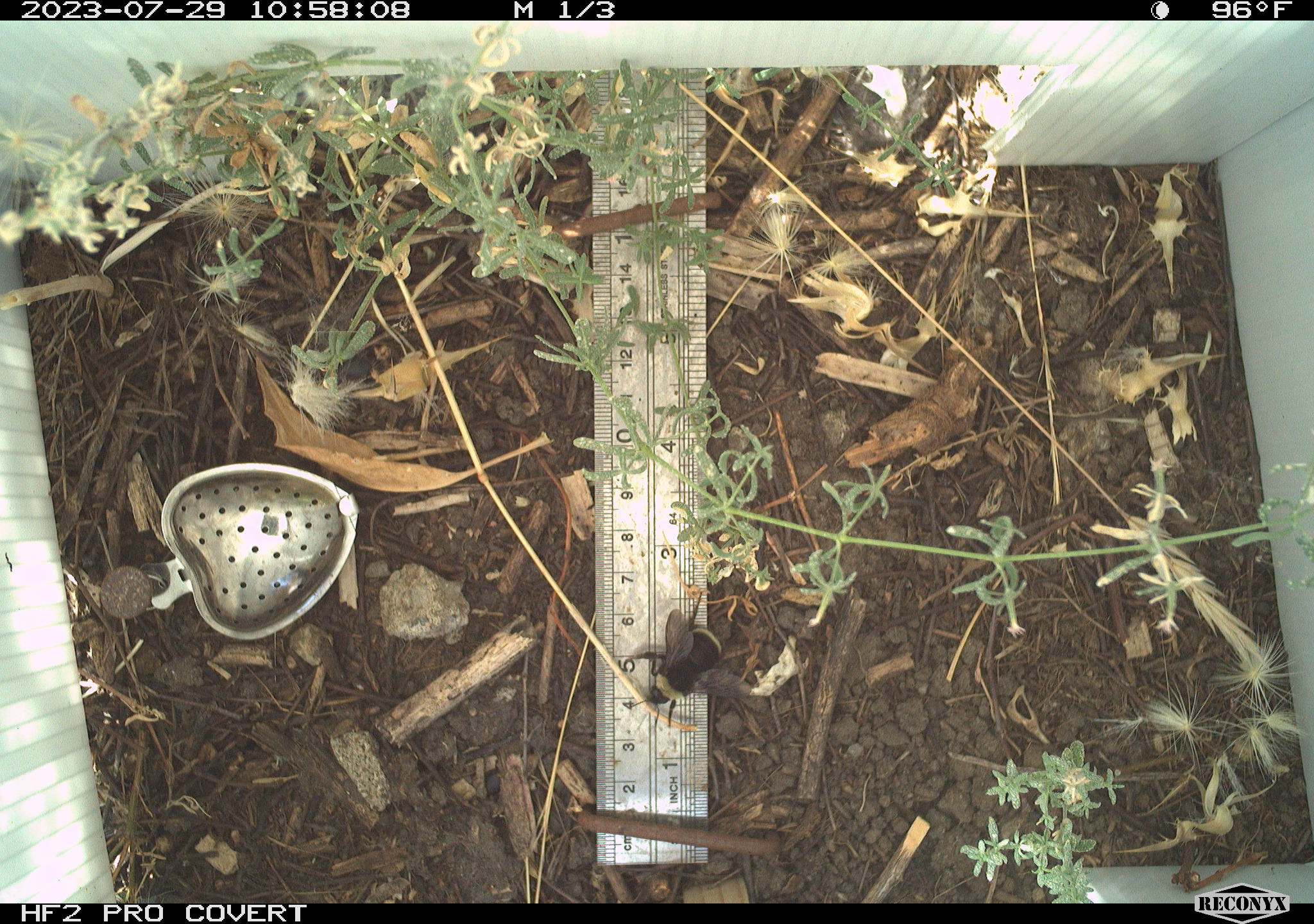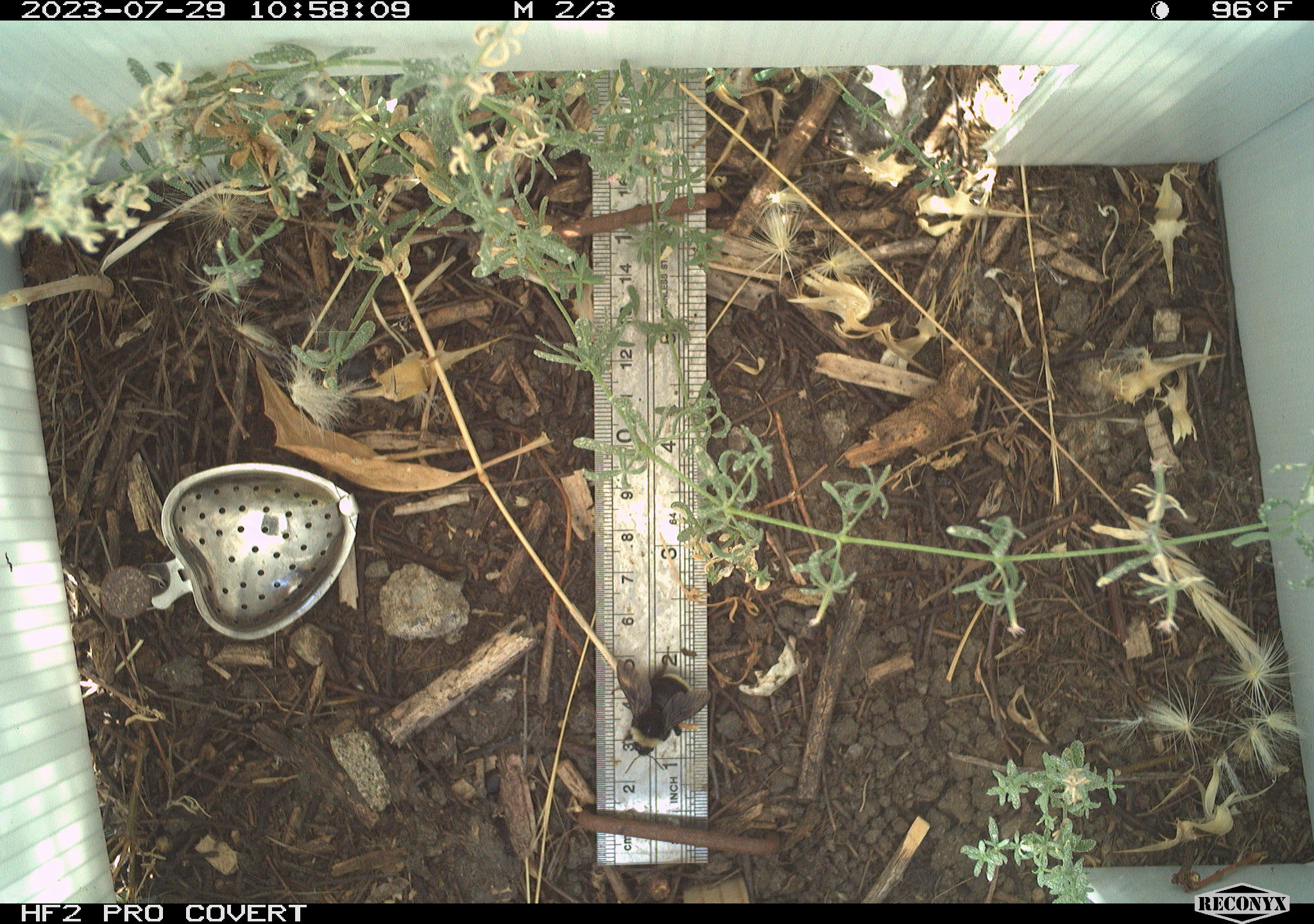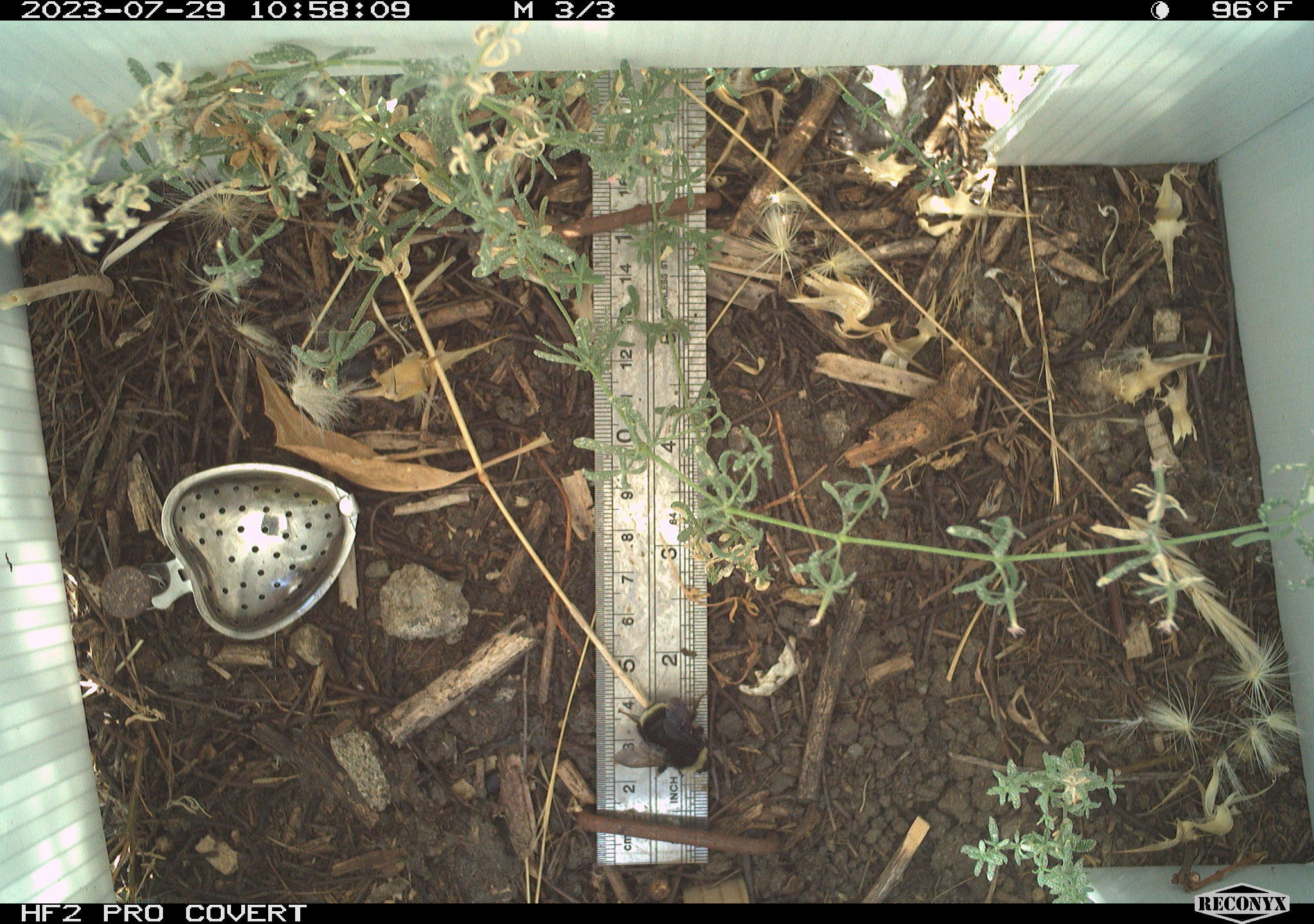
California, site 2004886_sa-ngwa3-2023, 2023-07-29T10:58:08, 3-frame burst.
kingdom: Animalia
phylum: Arthropoda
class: Insecta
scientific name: Insecta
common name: insect